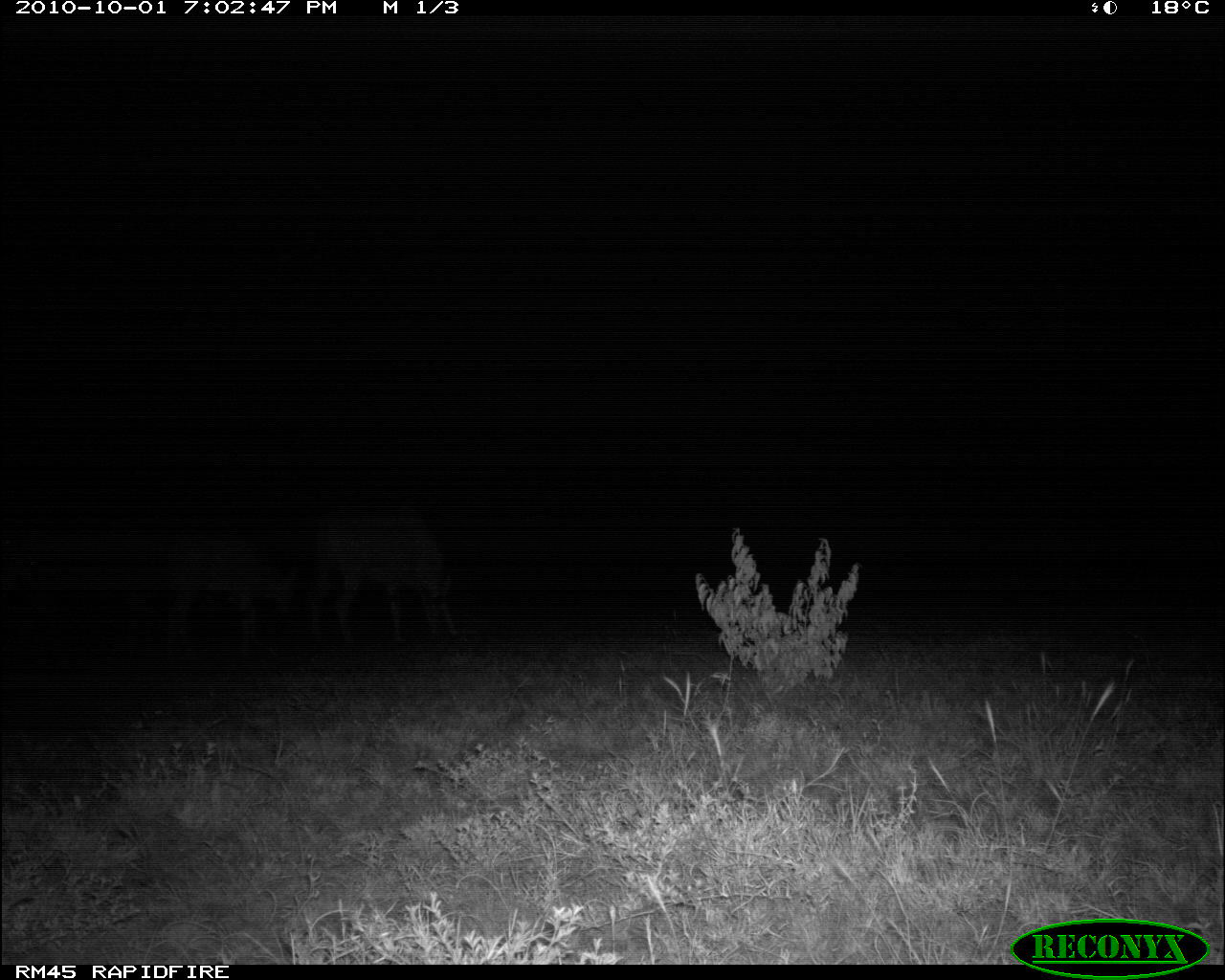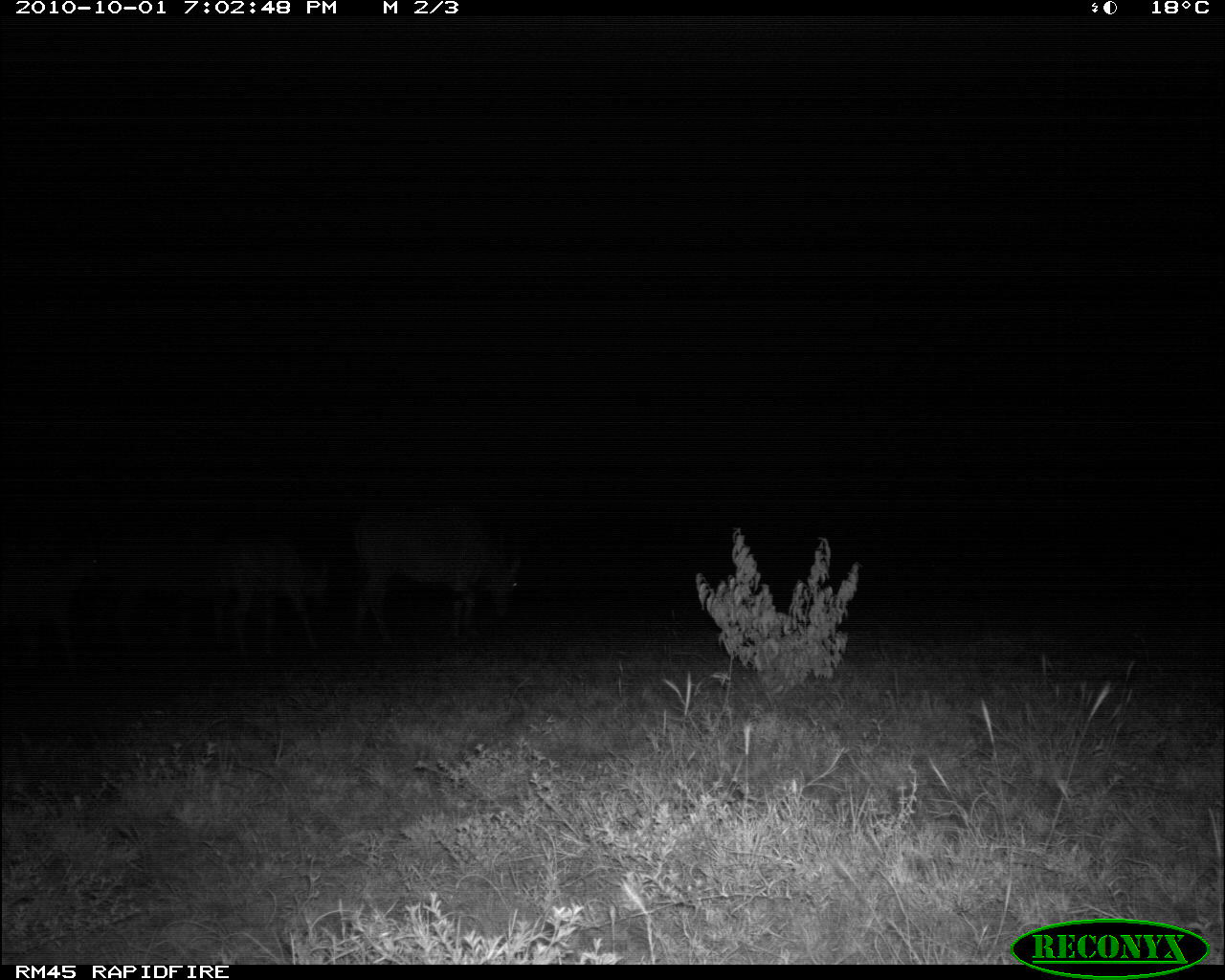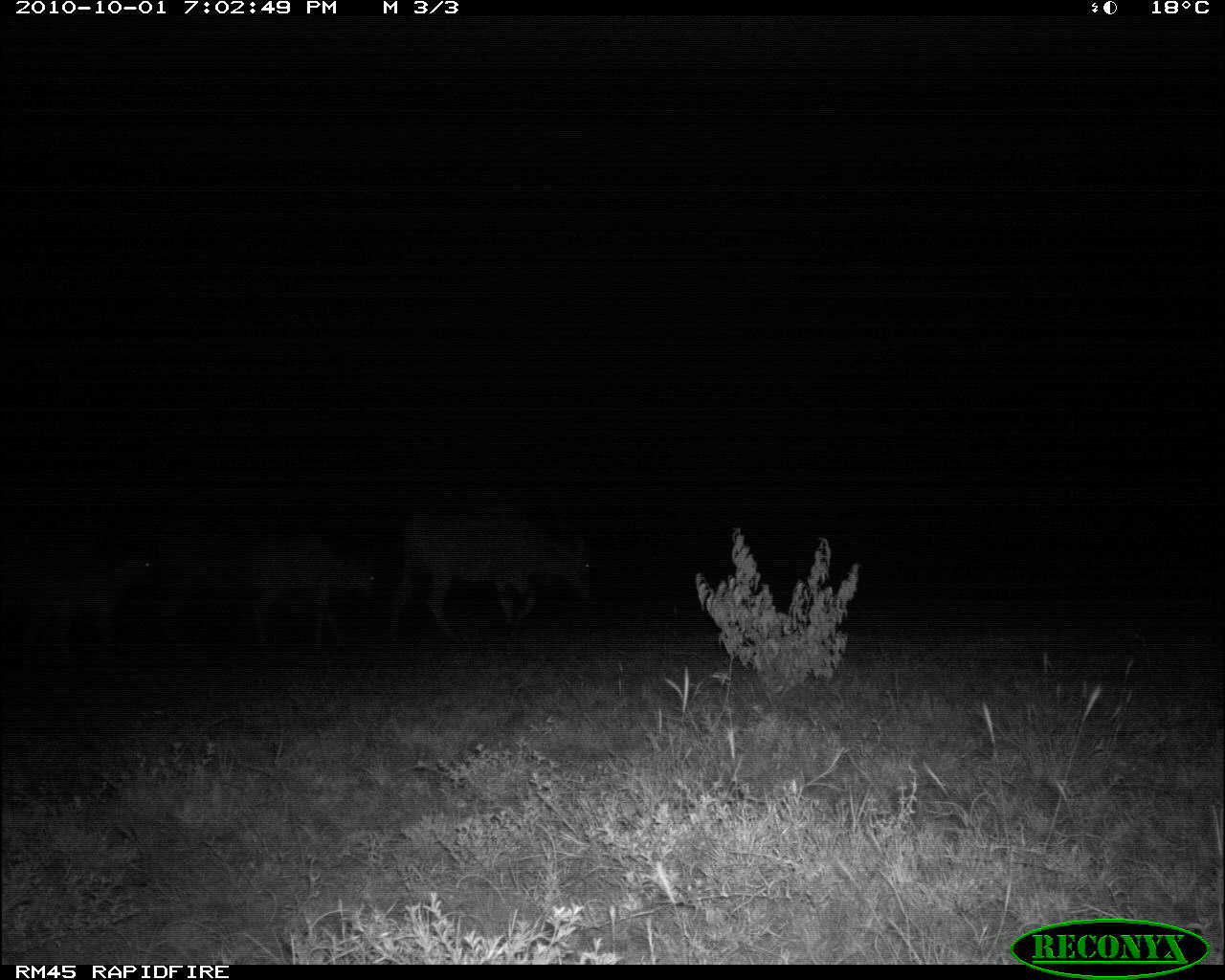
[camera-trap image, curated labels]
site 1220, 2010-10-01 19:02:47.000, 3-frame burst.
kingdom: Animalia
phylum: Chordata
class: Mammalia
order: Artiodactyla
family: Bovidae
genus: Tragelaphus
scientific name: Tragelaphus oryx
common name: eland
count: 4